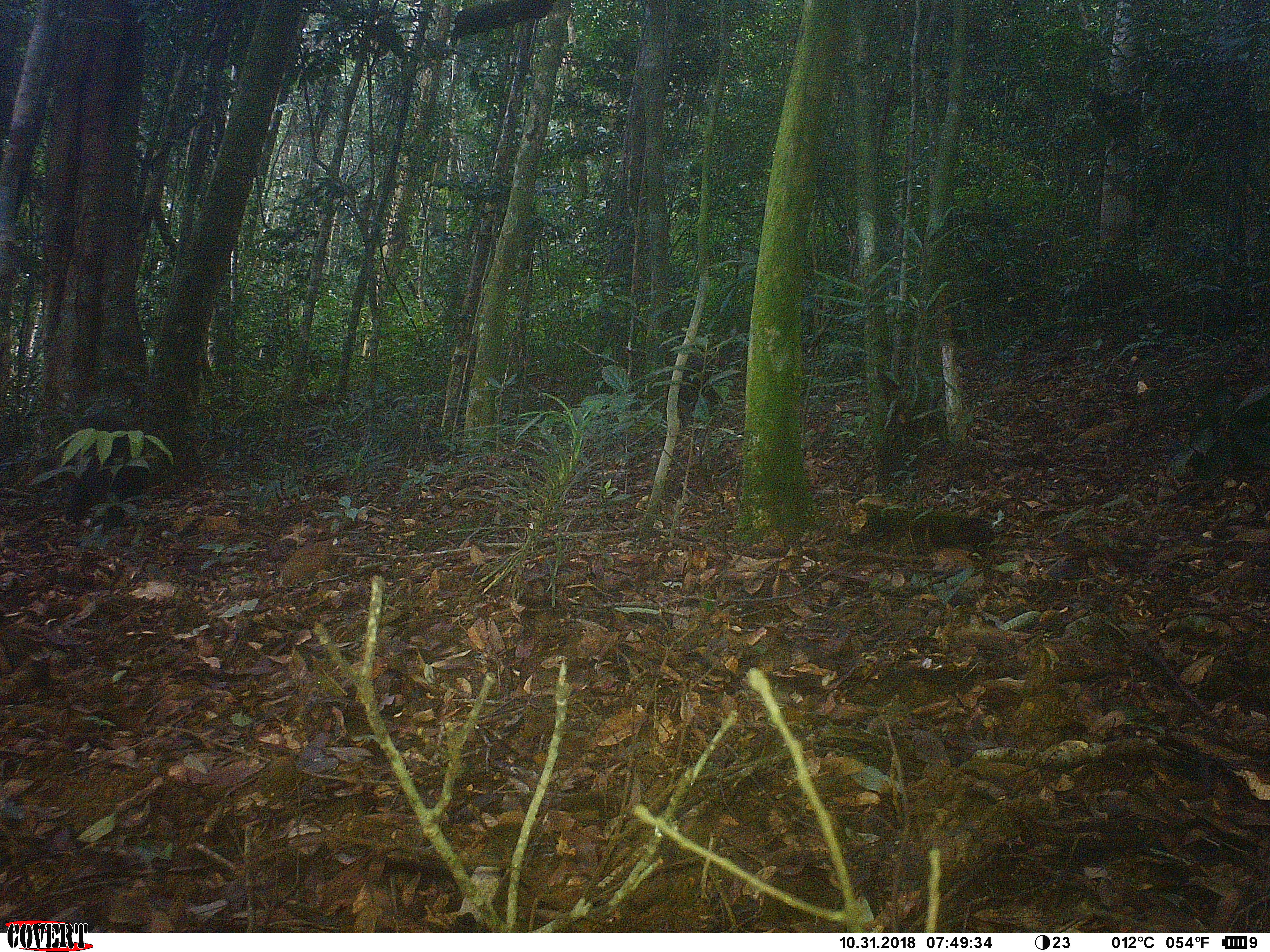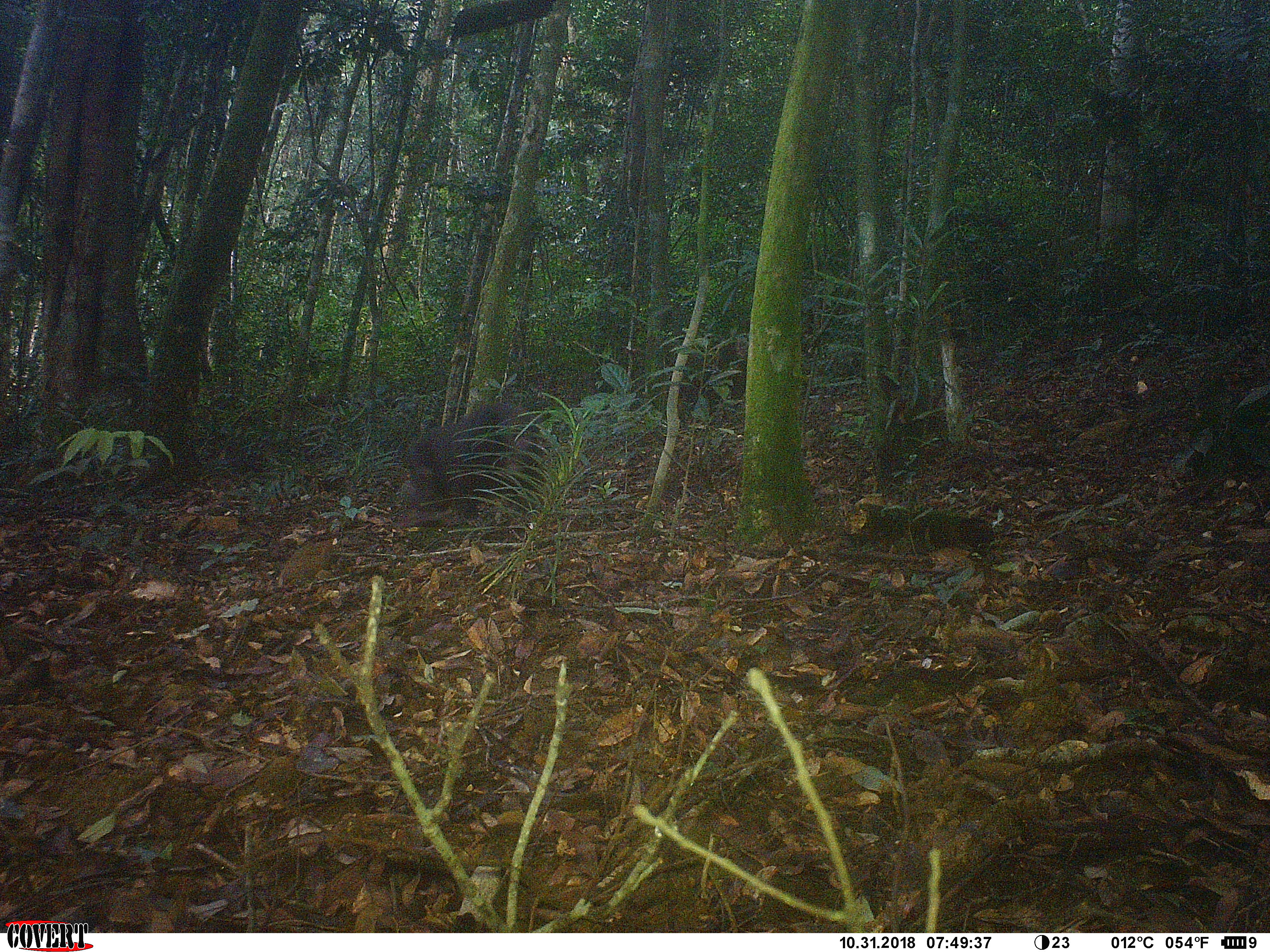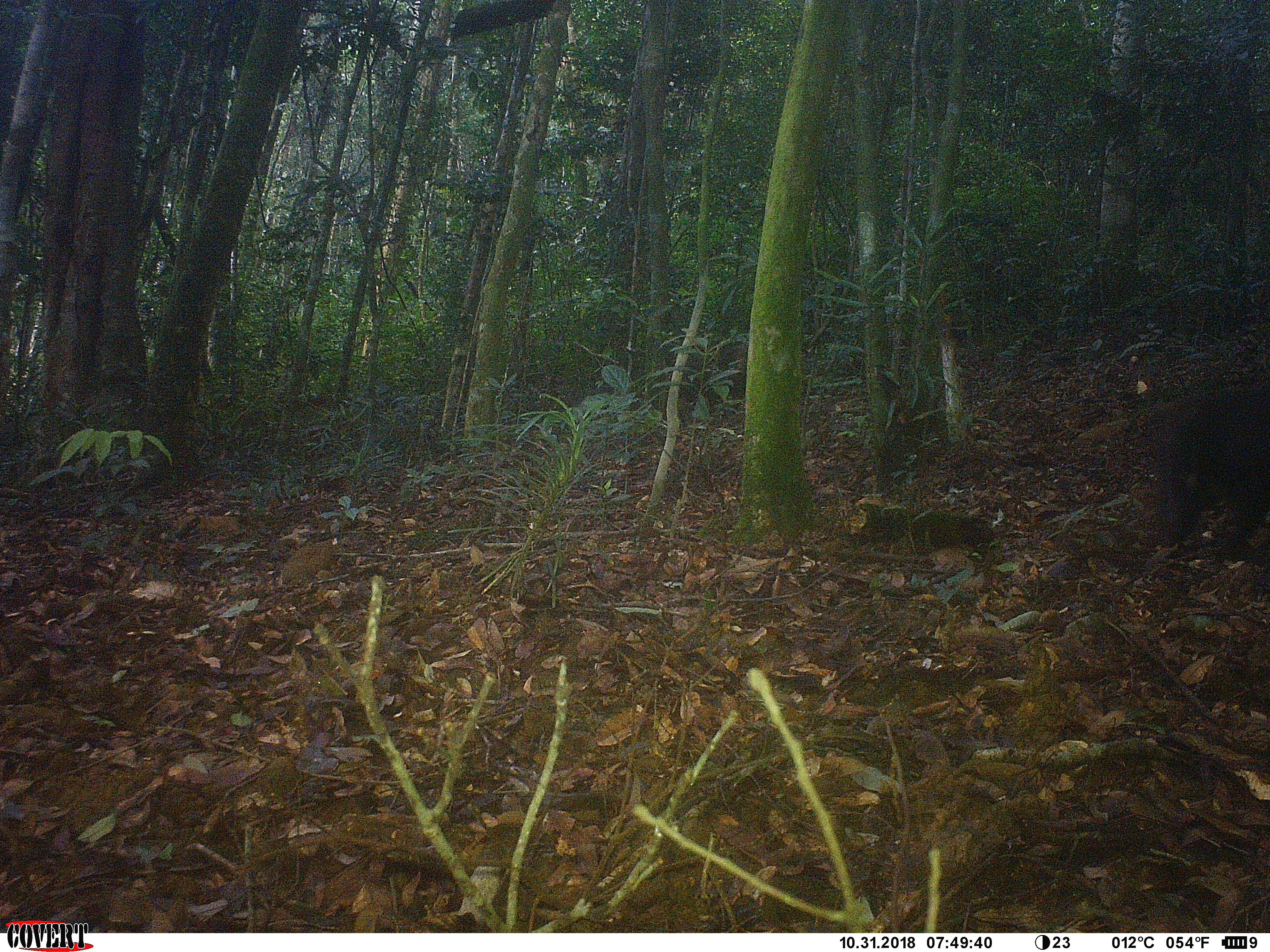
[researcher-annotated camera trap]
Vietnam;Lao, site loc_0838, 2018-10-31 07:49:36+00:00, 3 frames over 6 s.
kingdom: Animalia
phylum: Chordata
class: Mammalia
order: Primates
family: Cercopithecidae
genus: Macaca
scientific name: Macaca arctoides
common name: stump-tailed macaque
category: stump tailed macaque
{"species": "stump tailed macaque (stump-tailed macaque) (Macaca arctoides)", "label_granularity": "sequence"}